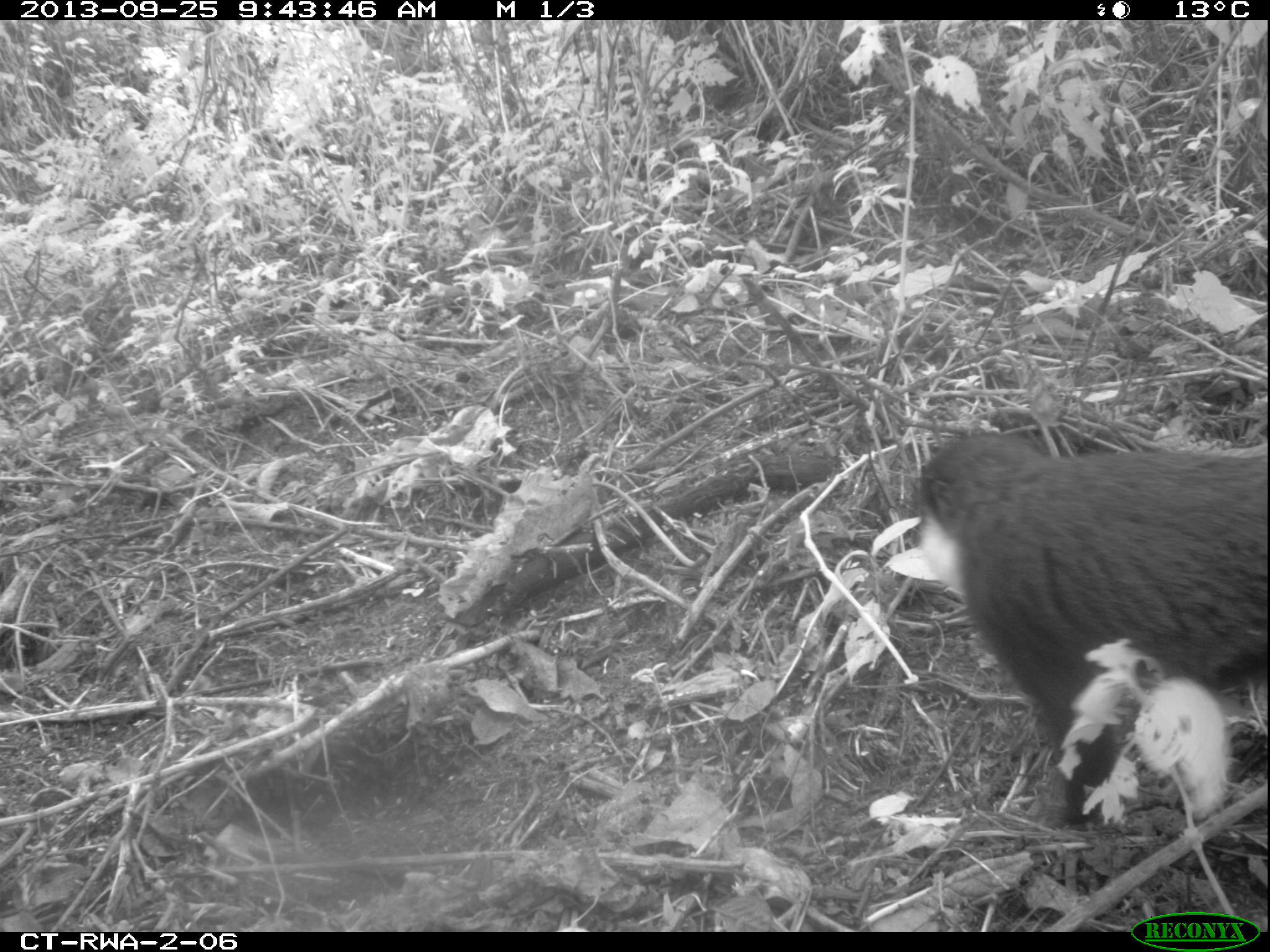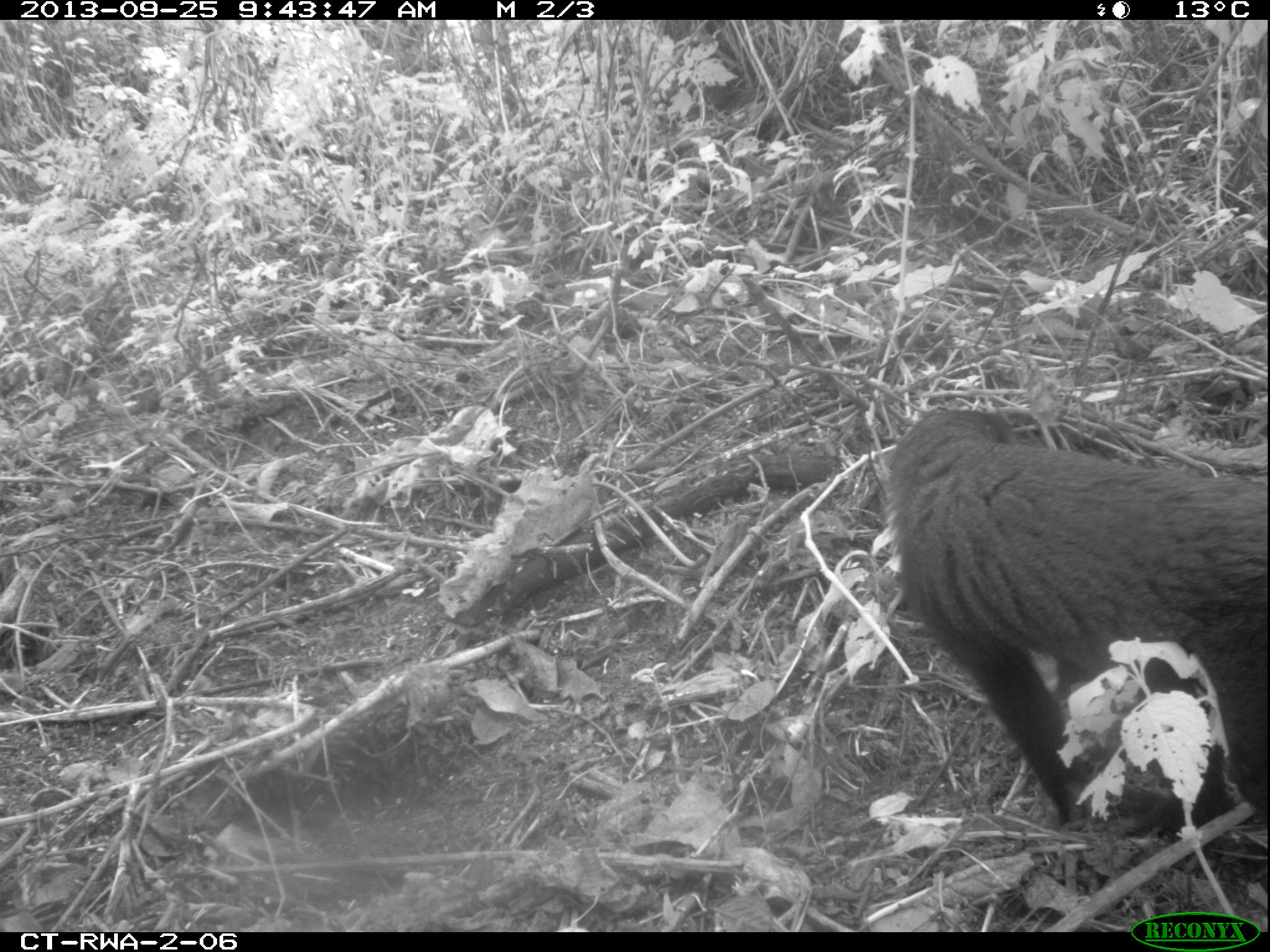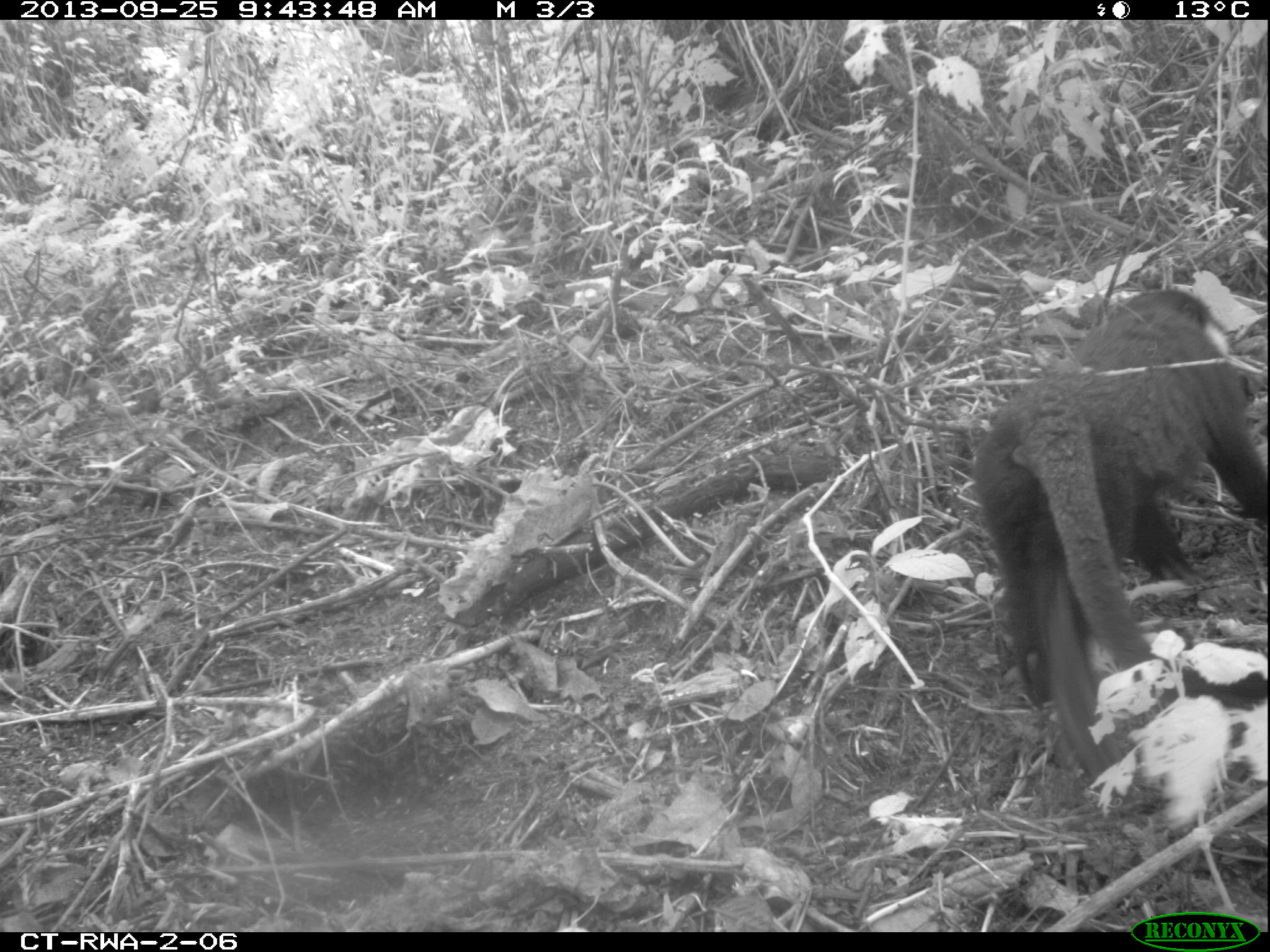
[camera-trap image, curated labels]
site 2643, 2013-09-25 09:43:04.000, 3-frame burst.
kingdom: Animalia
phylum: Chordata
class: Mammalia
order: Primates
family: Cercopithecidae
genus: Allochrocebus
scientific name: Allochrocebus lhoesti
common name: l'hoest's monkey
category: cercopithecus lhoesti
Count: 1.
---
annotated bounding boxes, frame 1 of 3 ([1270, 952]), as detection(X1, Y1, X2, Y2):
cercopithecus lhoesti: detection(906, 429, 1270, 837)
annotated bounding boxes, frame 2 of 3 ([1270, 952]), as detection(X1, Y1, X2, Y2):
cercopithecus lhoesti: detection(877, 400, 1266, 844)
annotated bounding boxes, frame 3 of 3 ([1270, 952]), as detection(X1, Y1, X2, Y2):
cercopithecus lhoesti: detection(968, 285, 1270, 801)